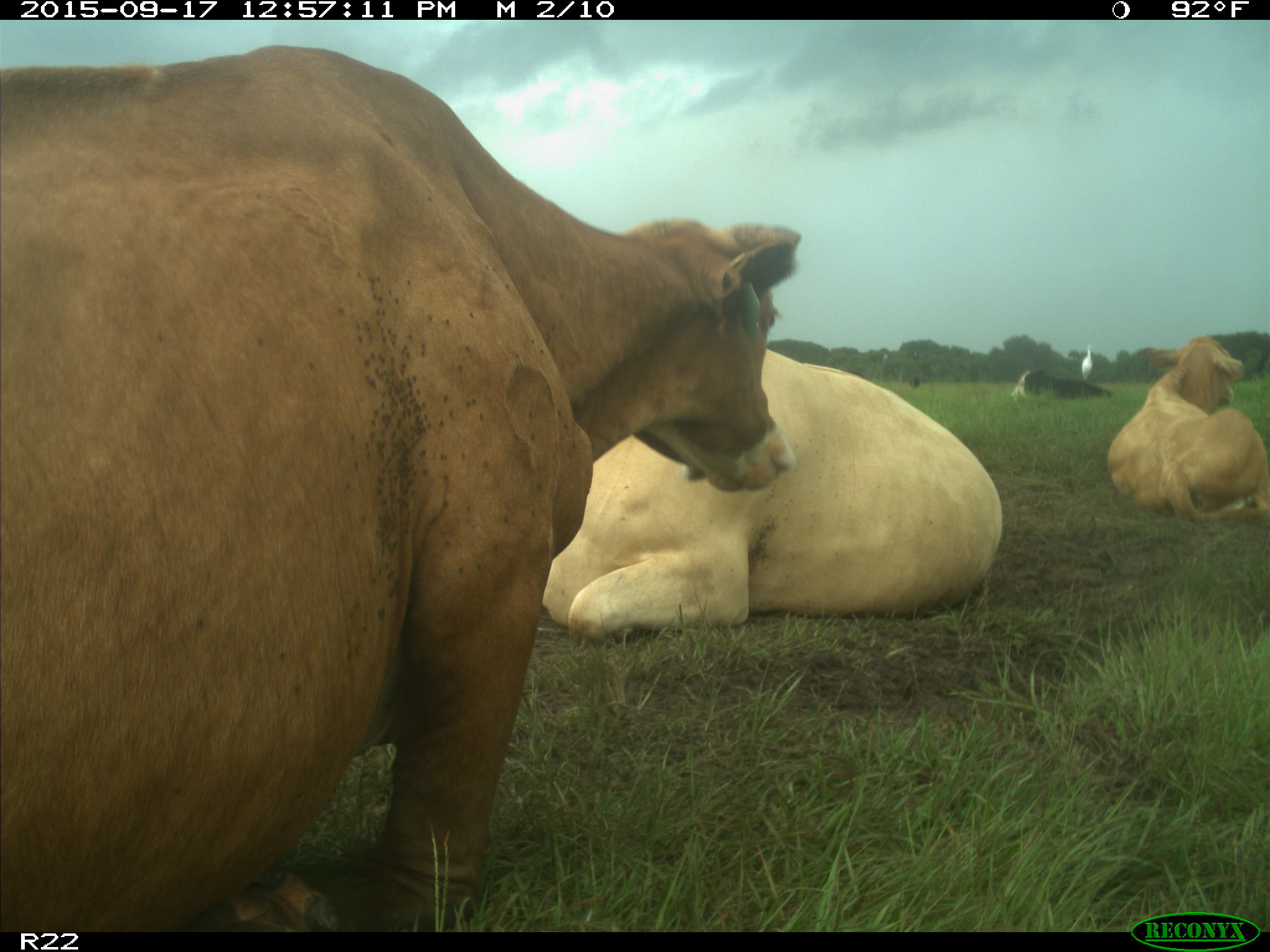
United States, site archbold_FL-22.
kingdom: Animalia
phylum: Chordata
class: Mammalia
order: Artiodactyla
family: Bovidae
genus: Bos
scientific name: Bos taurus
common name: domestic cow